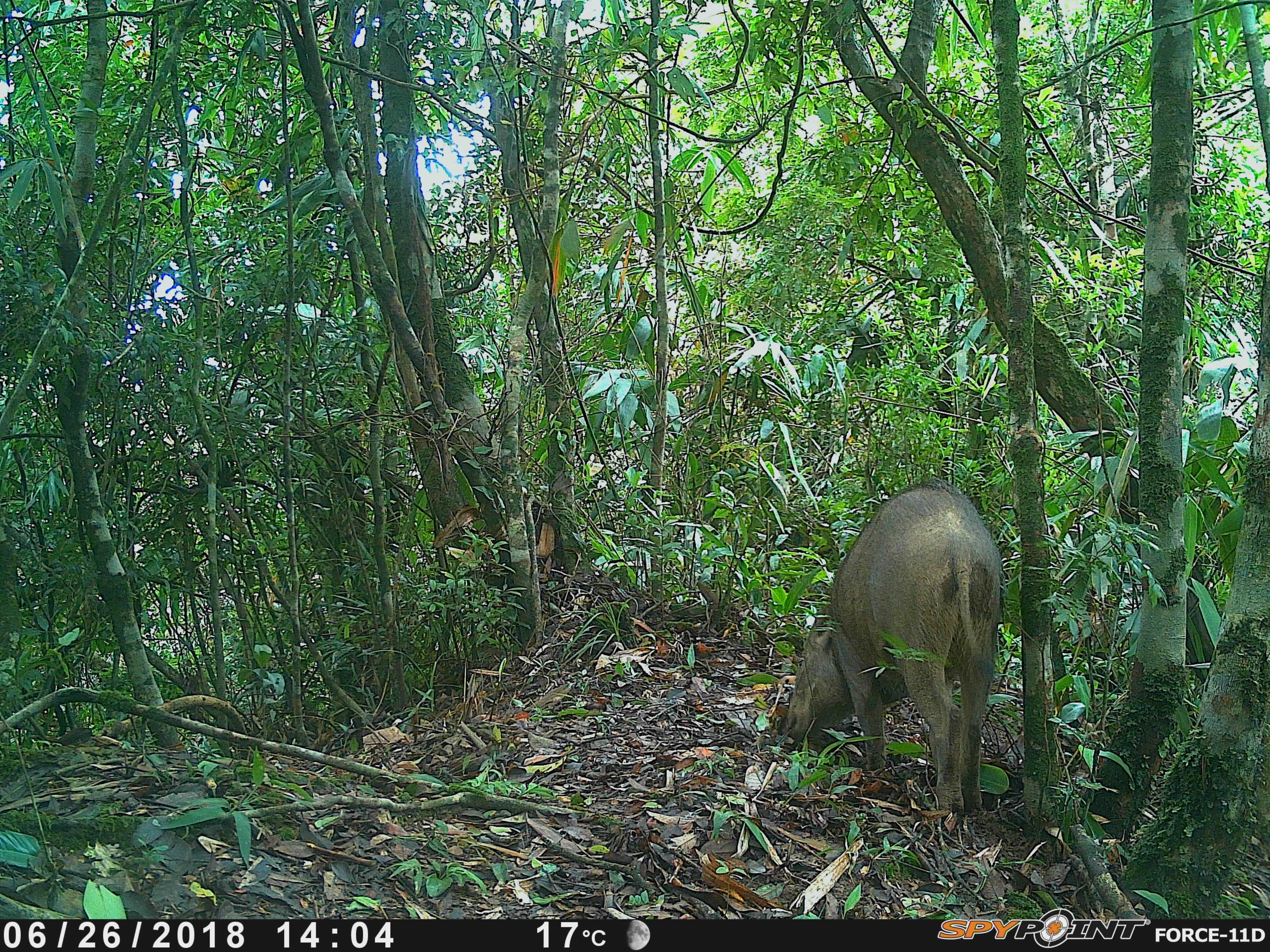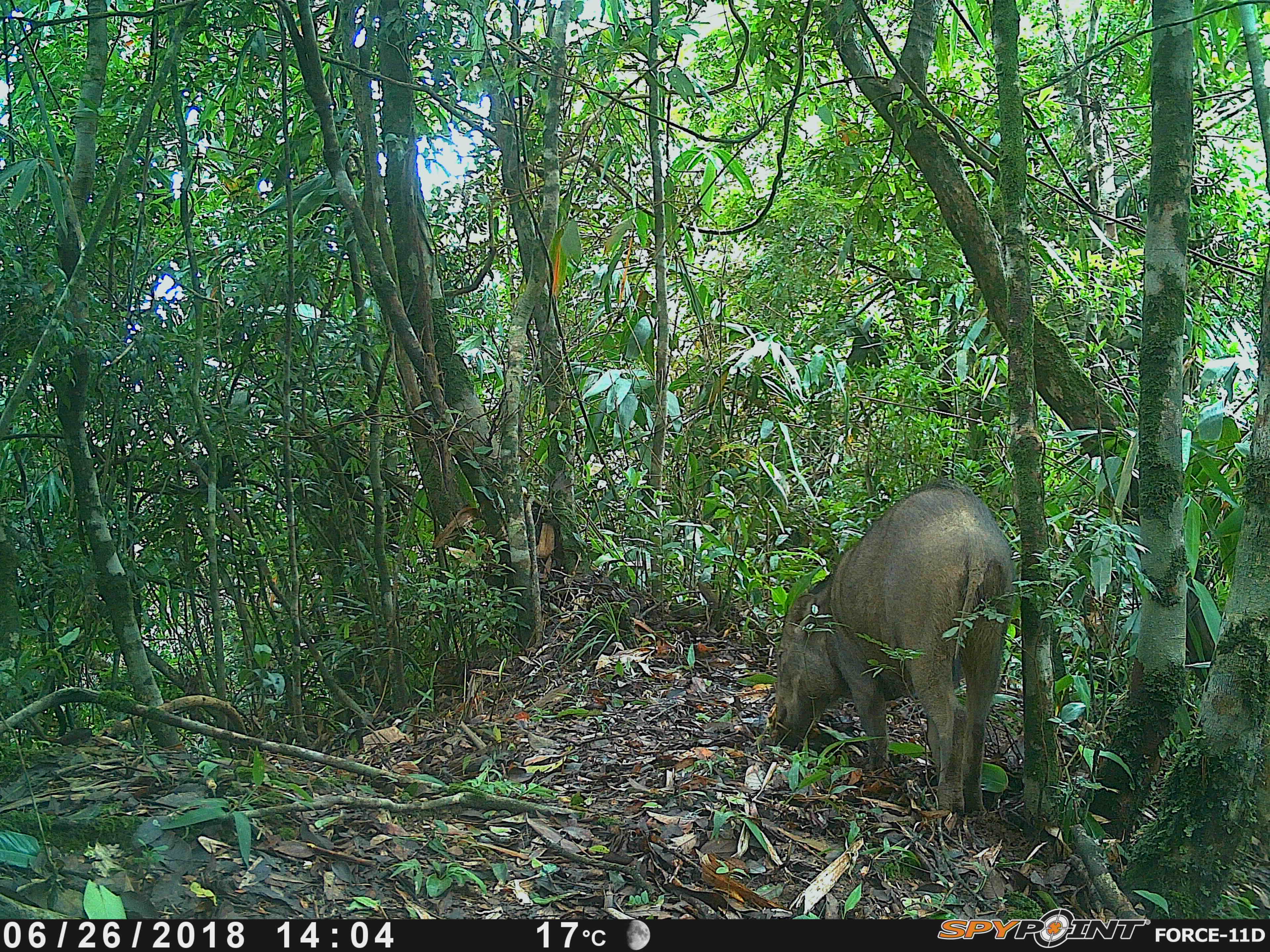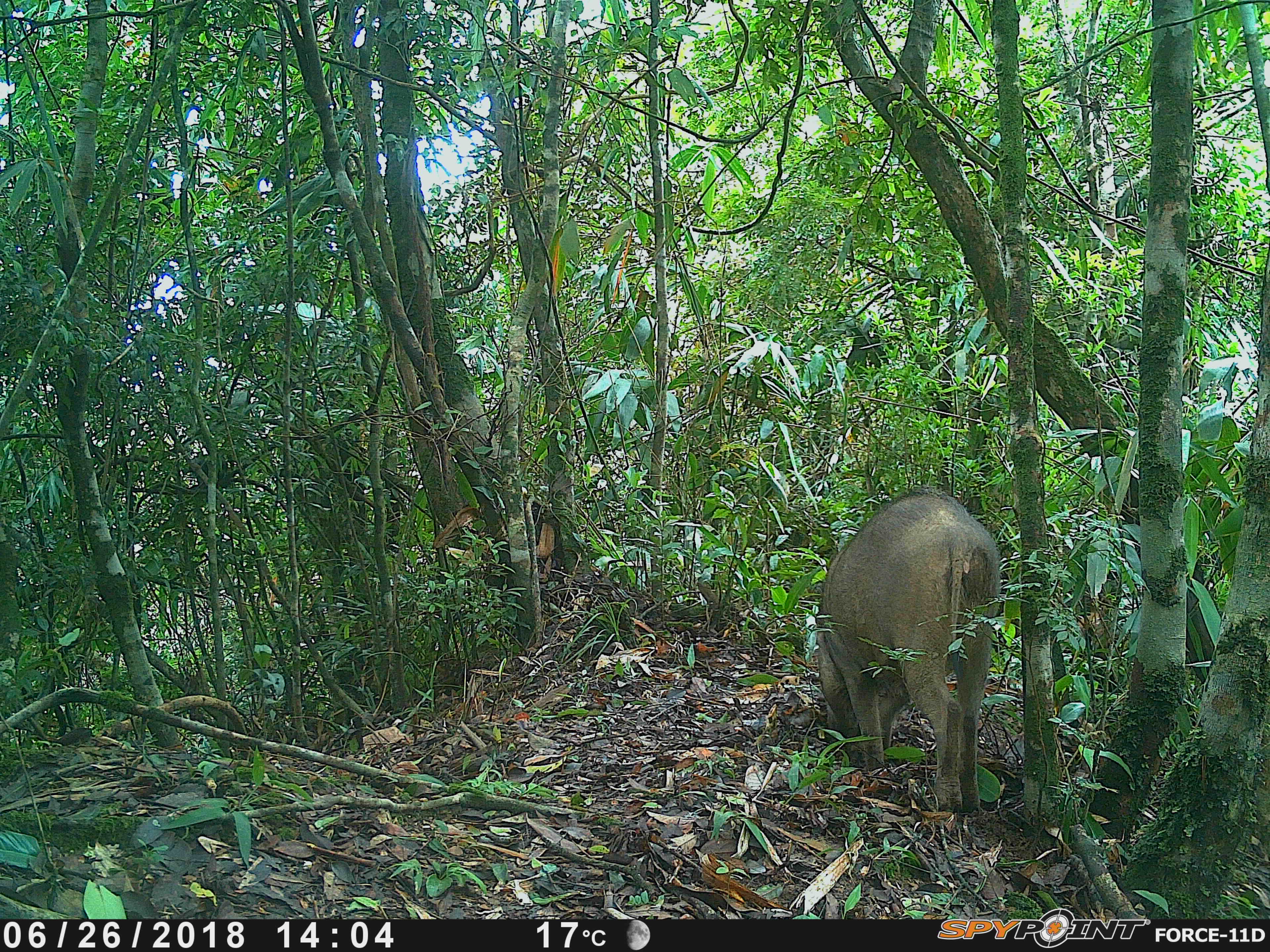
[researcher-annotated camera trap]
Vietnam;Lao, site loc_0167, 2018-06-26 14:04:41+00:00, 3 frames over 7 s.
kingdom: Animalia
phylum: Chordata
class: Mammalia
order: Artiodactyla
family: Suidae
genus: Sus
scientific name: Sus scrofa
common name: eurasian wild pig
Eurasian wild pig (Sus scrofa). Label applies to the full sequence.